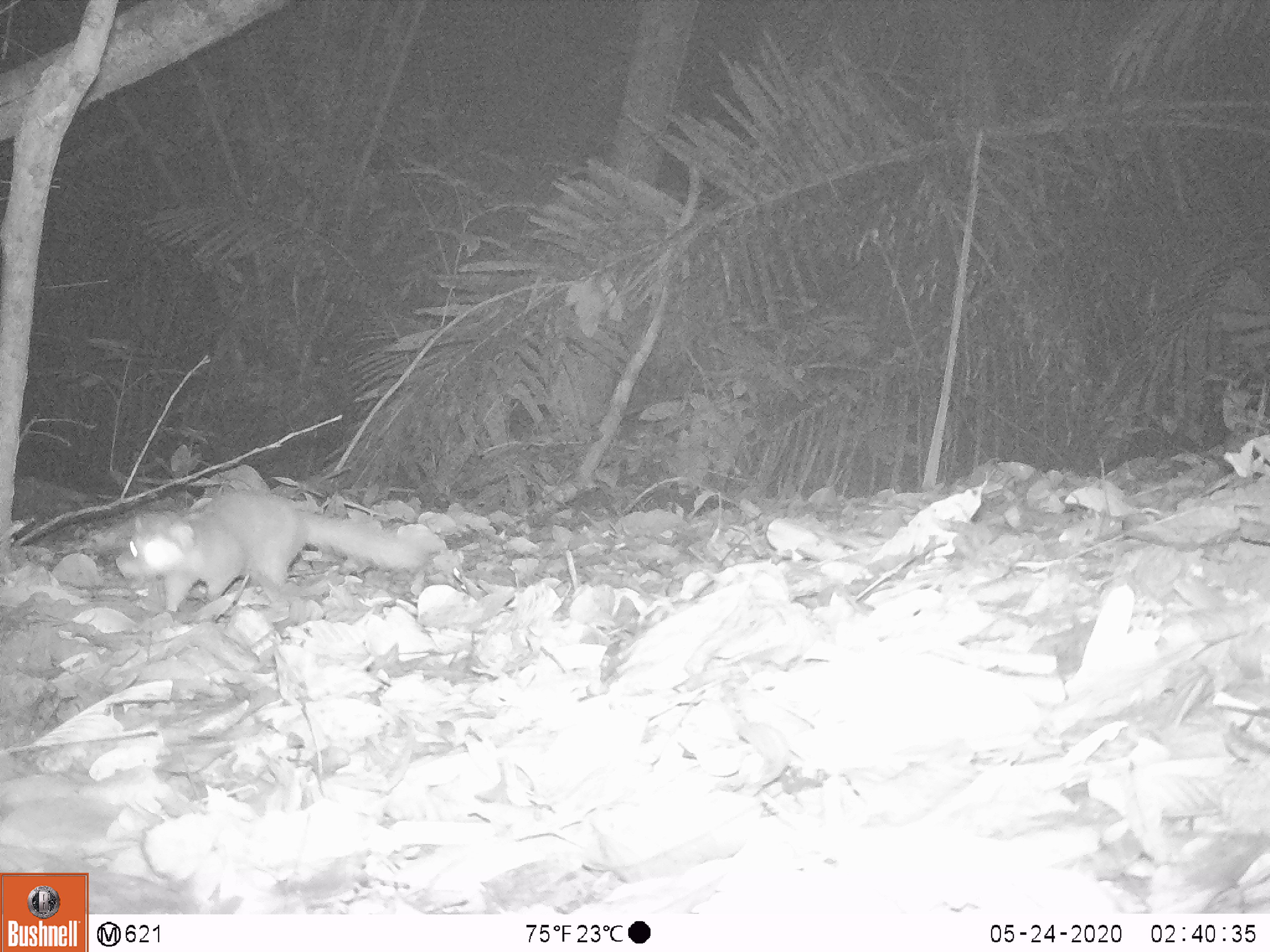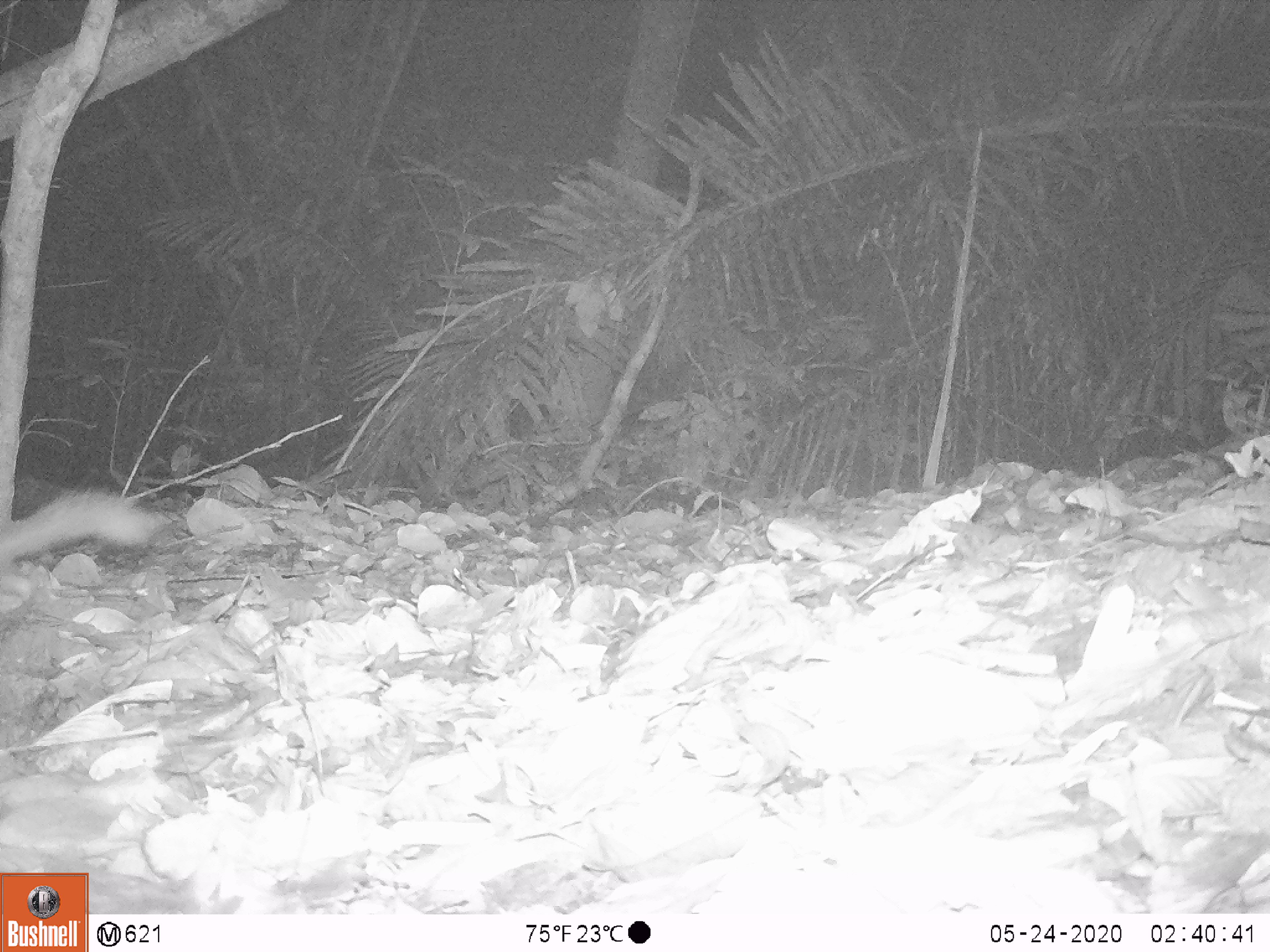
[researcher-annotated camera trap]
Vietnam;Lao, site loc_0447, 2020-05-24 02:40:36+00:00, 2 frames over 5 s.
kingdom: Animalia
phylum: Chordata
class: Mammalia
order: Carnivora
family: Mustelidae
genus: Melogale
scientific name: Melogale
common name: ferret badger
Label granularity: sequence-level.